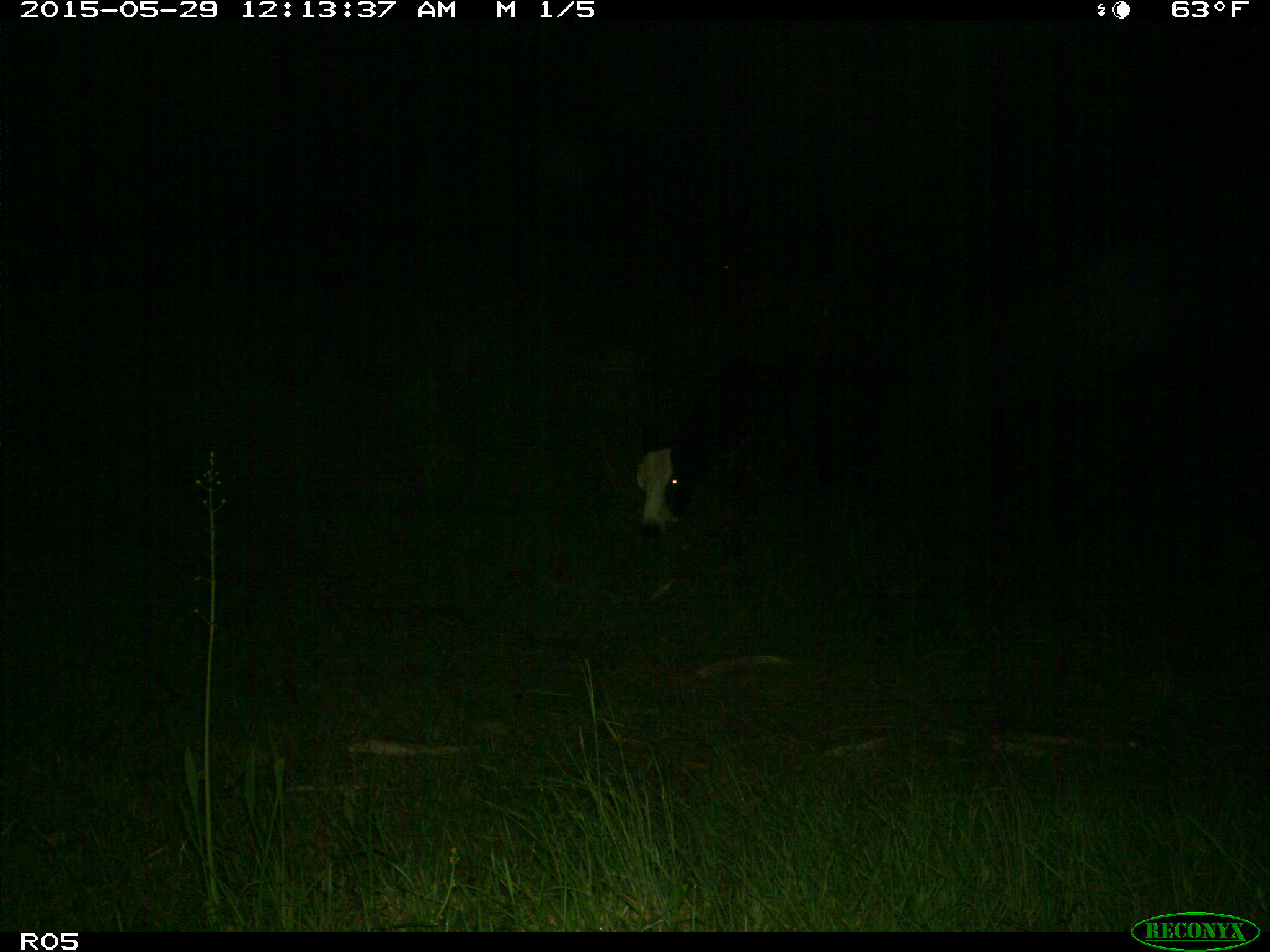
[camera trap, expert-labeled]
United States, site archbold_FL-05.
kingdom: Animalia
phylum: Chordata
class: Mammalia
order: Artiodactyla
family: Bovidae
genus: Bos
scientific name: Bos taurus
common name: domestic cow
Bos taurus (domestic cow).